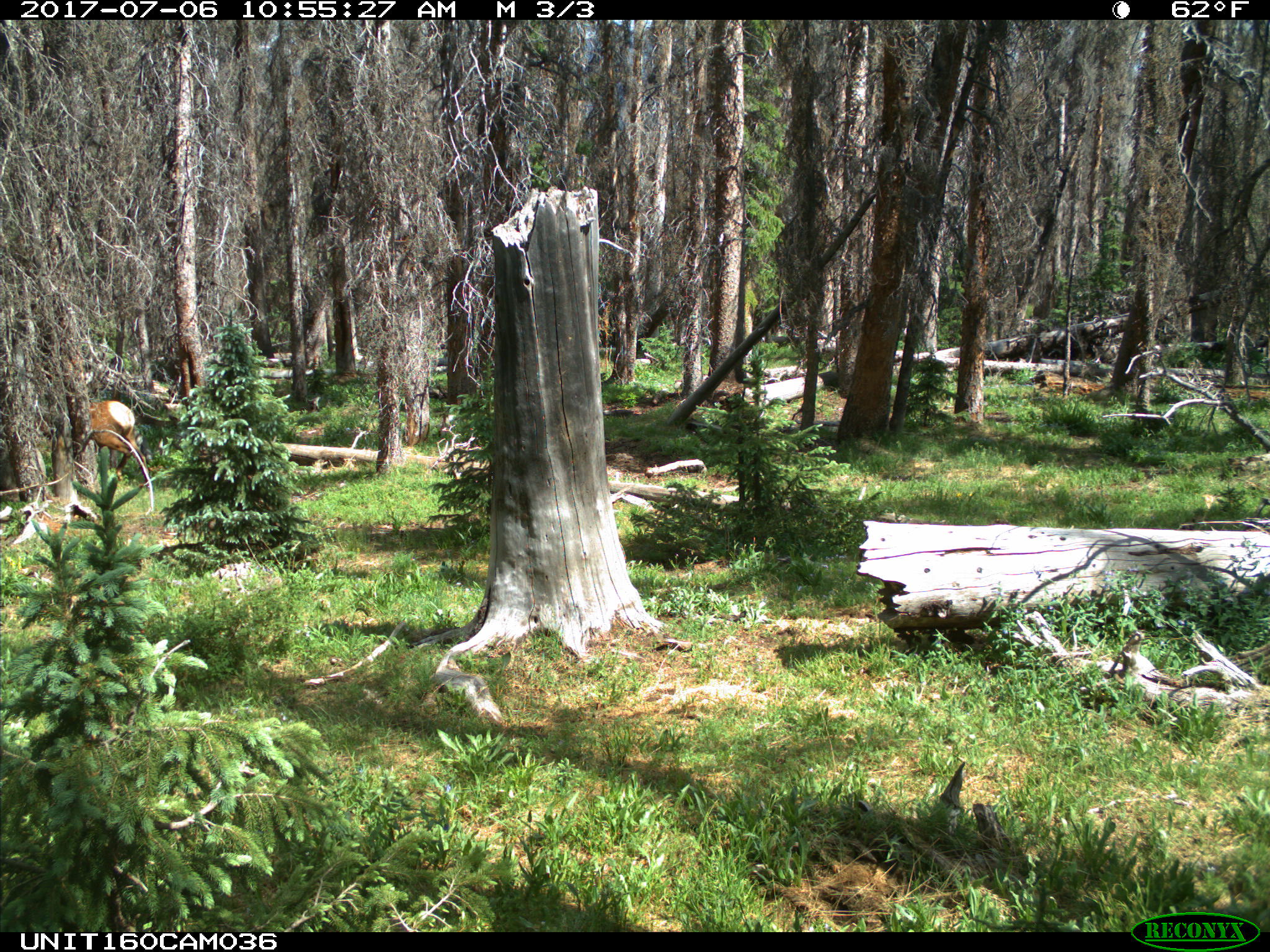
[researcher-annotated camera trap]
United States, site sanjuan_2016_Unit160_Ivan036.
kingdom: Animalia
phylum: Chordata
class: Mammalia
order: Artiodactyla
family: Cervidae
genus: Cervus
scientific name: Cervus elaphus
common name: red deer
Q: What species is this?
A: Cervus elaphus (red deer).